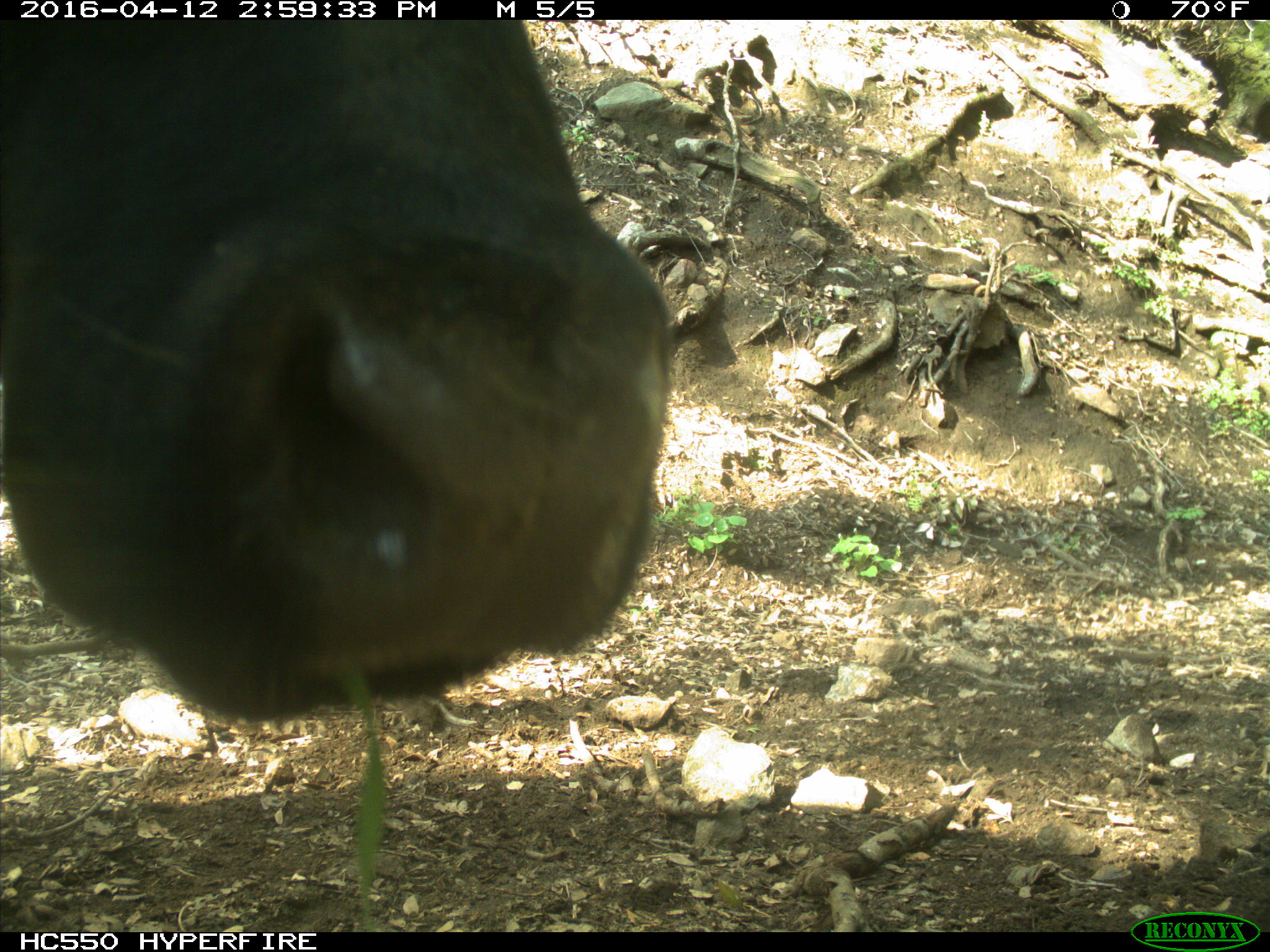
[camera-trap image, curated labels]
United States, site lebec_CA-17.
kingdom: Animalia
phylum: Chordata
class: Mammalia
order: Artiodactyla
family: Bovidae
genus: Bos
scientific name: Bos taurus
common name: domestic cow